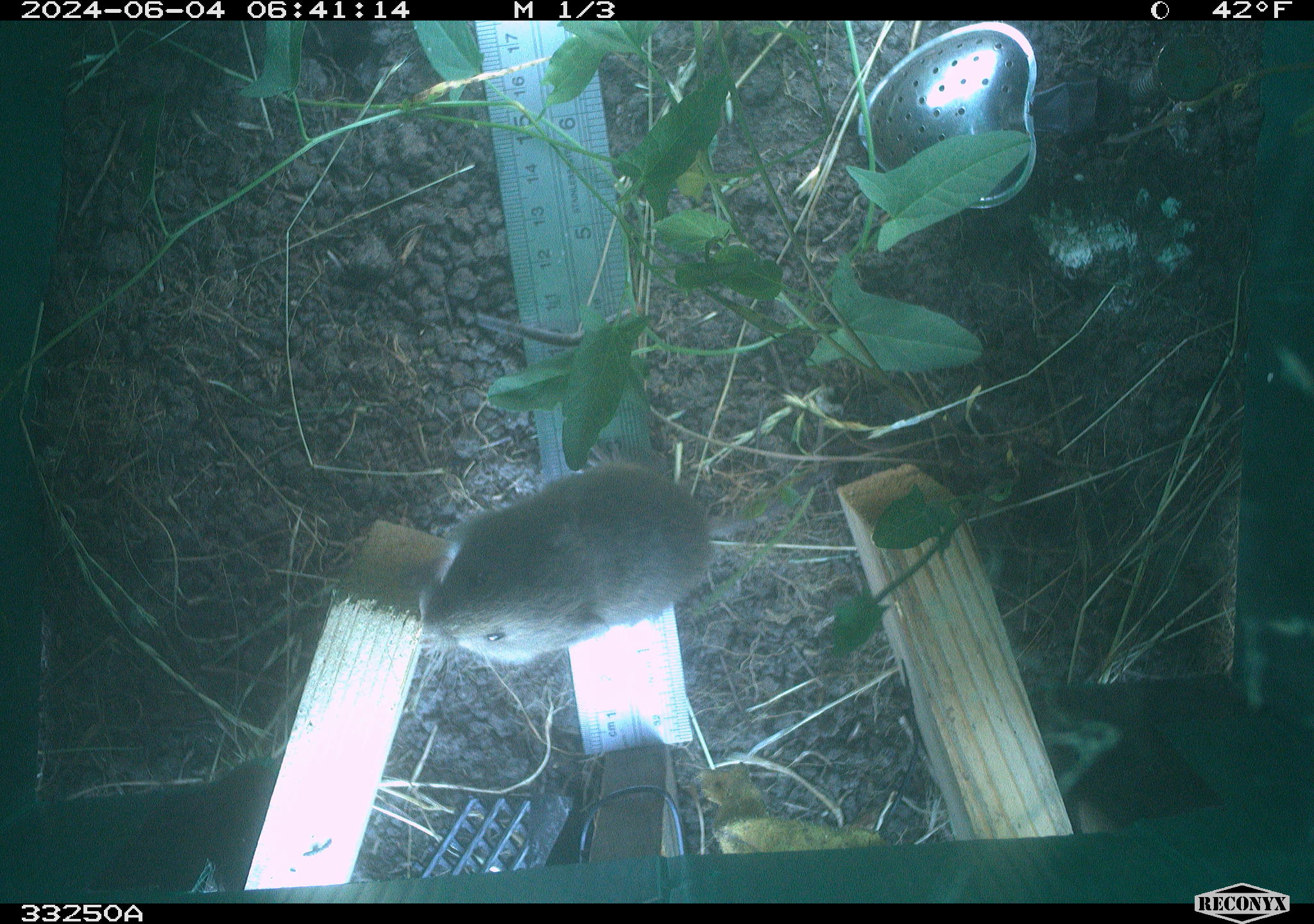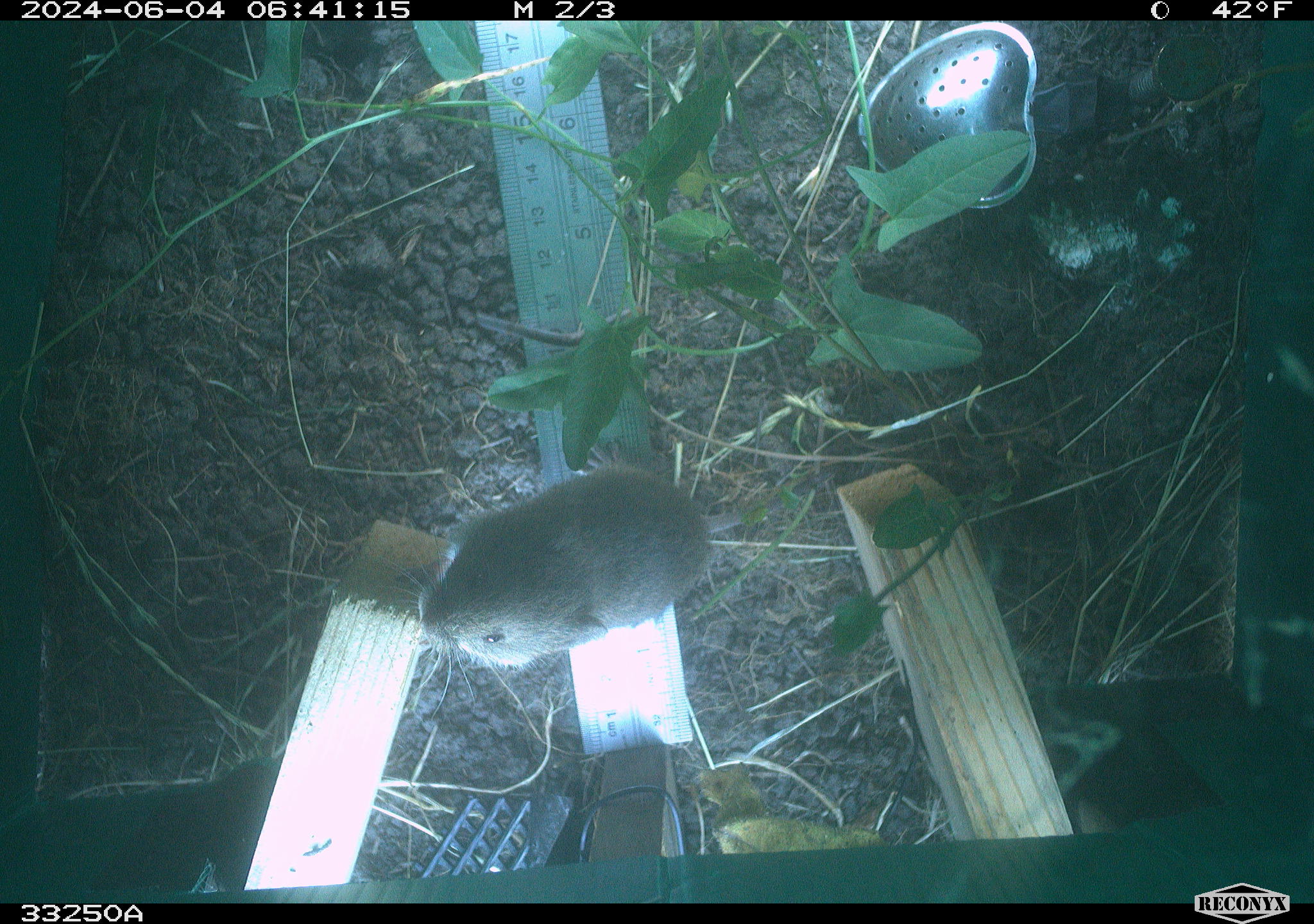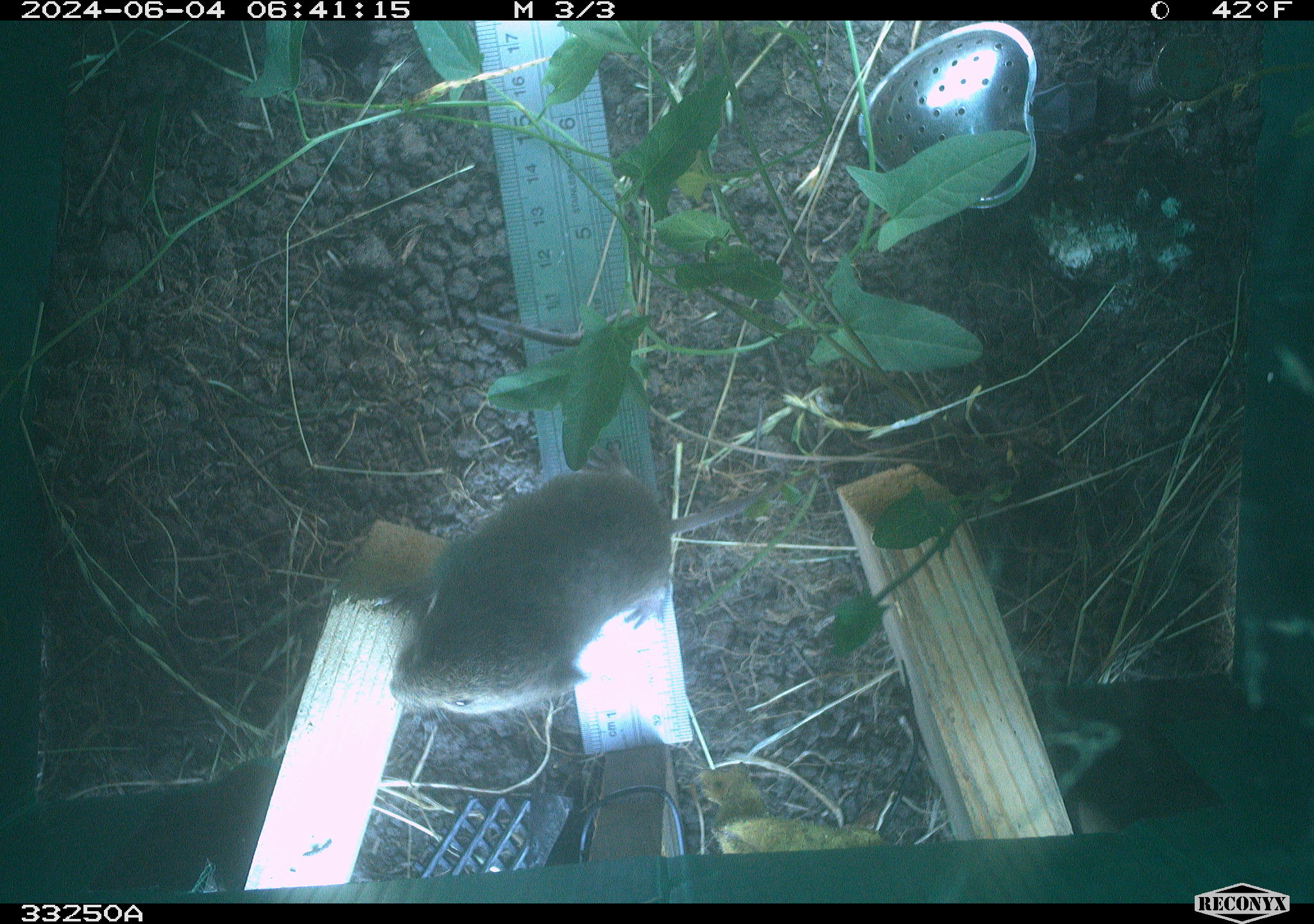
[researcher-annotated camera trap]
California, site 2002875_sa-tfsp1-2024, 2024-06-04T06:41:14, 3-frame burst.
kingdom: Animalia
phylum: Chordata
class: Mammalia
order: Rodentia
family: Cricetidae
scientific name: Arvicolinae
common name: voles, lemmings, and muskrats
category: arvicolinae subfamily